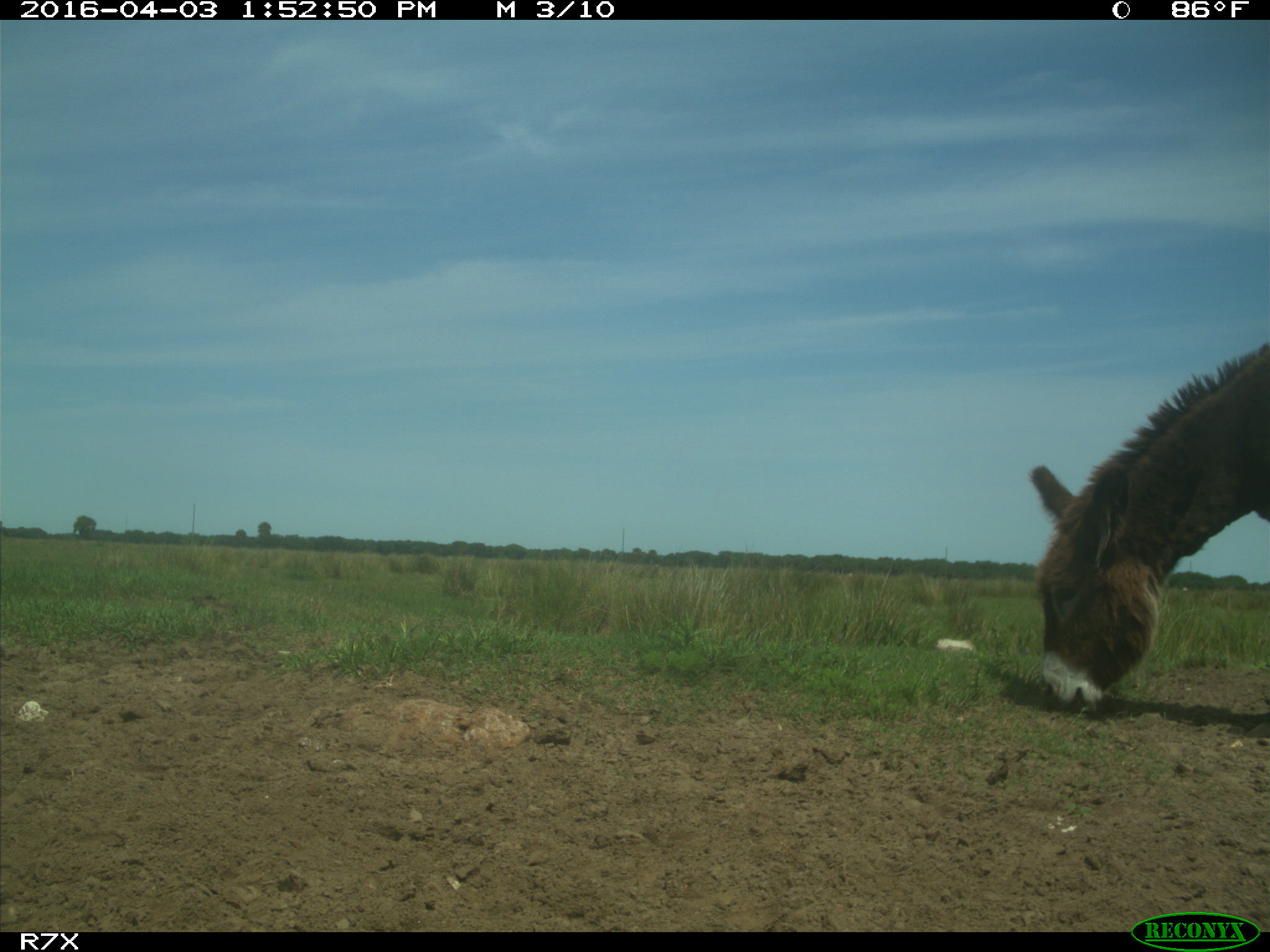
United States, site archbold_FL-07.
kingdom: Animalia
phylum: Chordata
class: Mammalia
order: Perissodactyla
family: Equidae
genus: Equus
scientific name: Equus africanus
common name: african wild ass